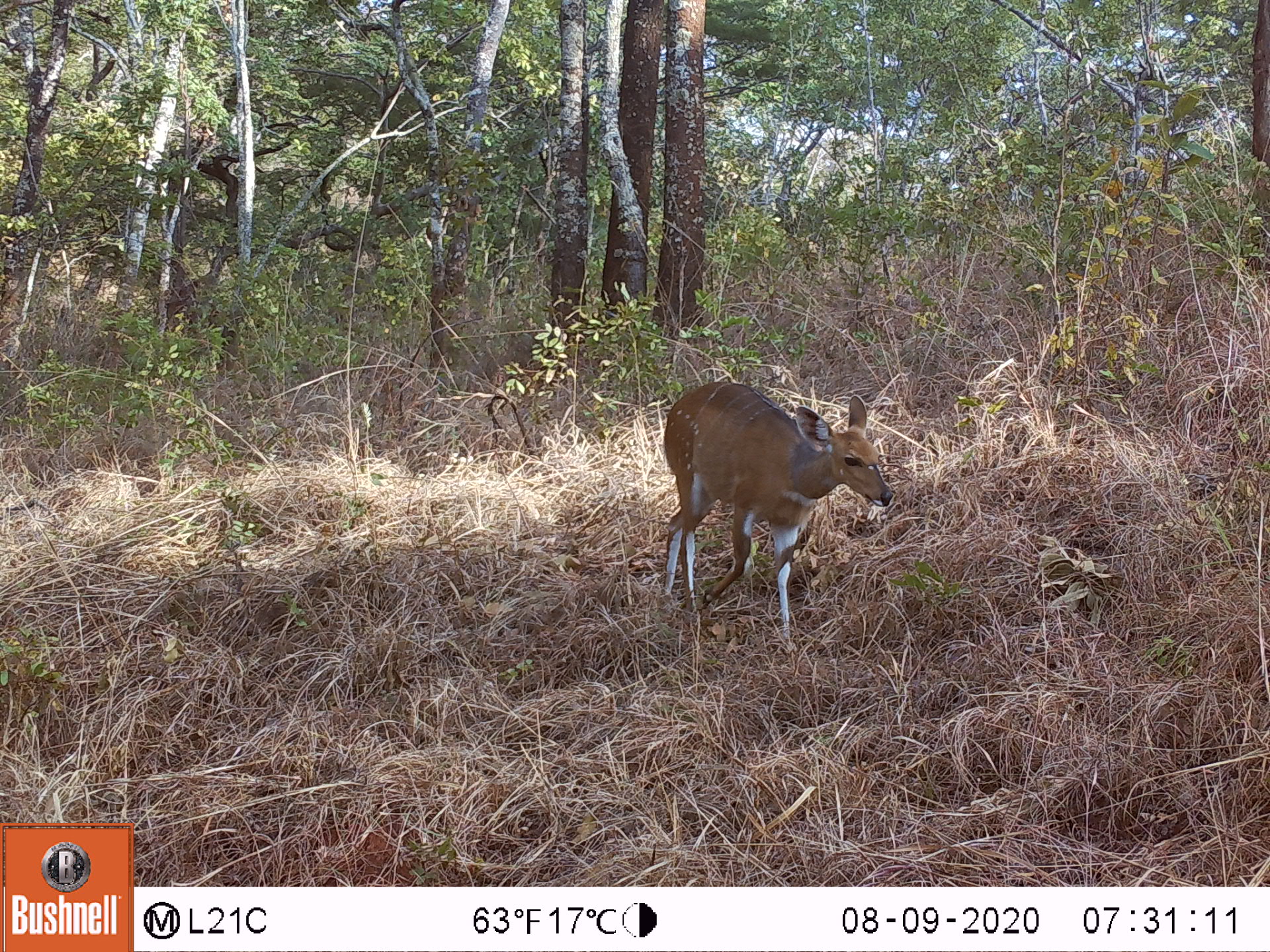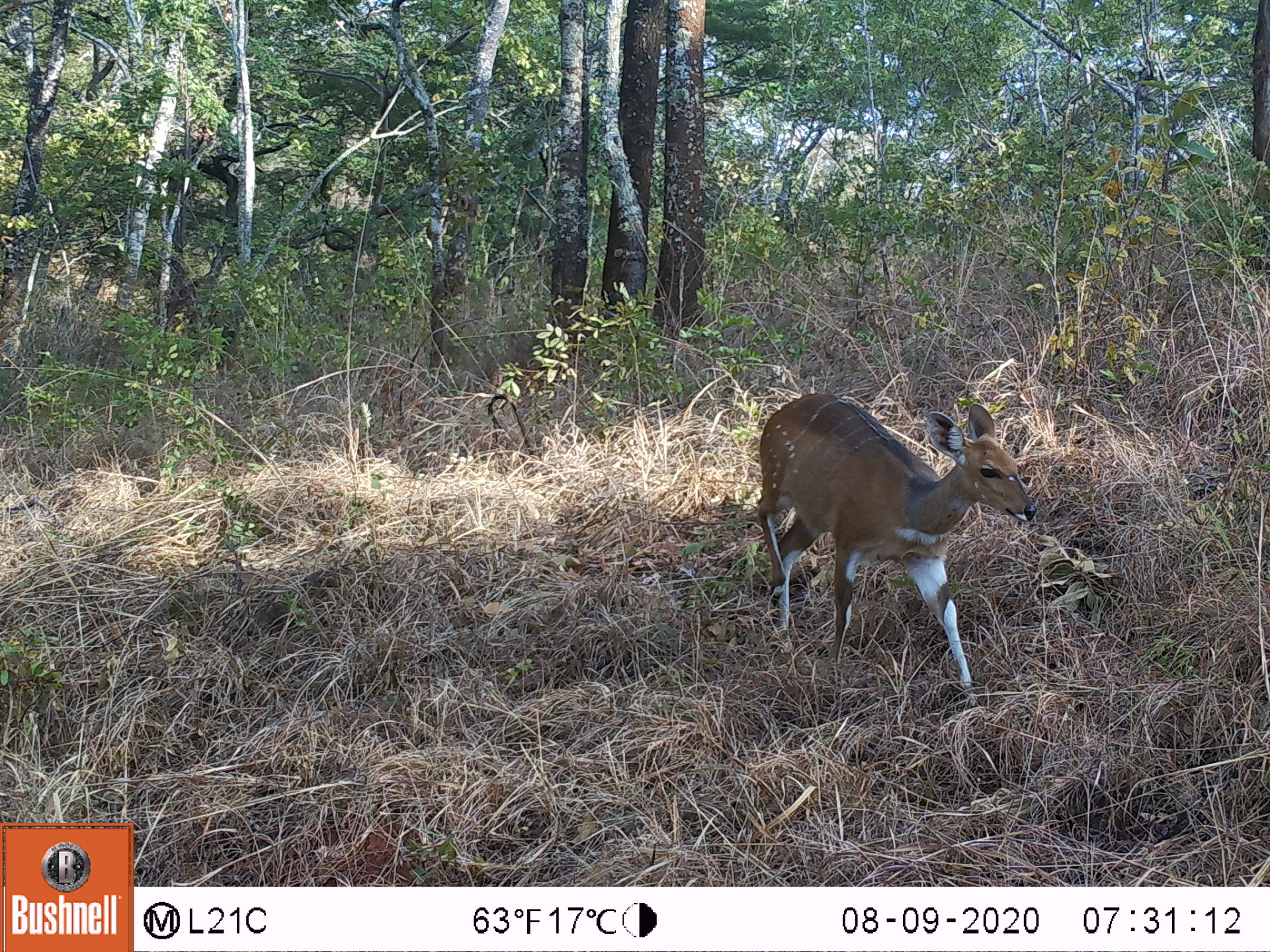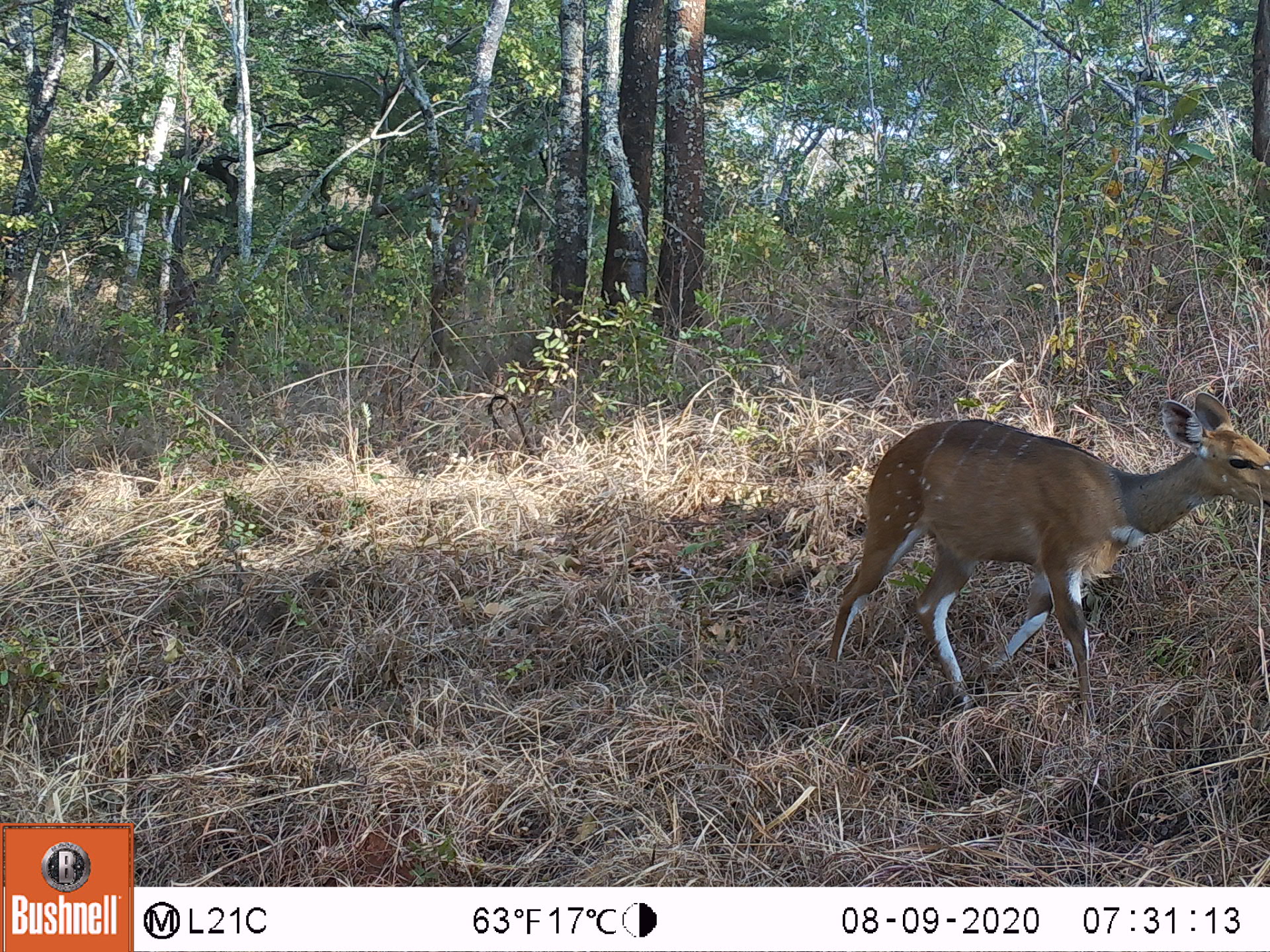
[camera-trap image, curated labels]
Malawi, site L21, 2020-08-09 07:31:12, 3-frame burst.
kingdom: Animalia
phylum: Chordata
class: Mammalia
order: Artiodactyla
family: Bovidae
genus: Tragelaphus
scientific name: Tragelaphus sylvaticus sylvaticus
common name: cape bushbuck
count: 1